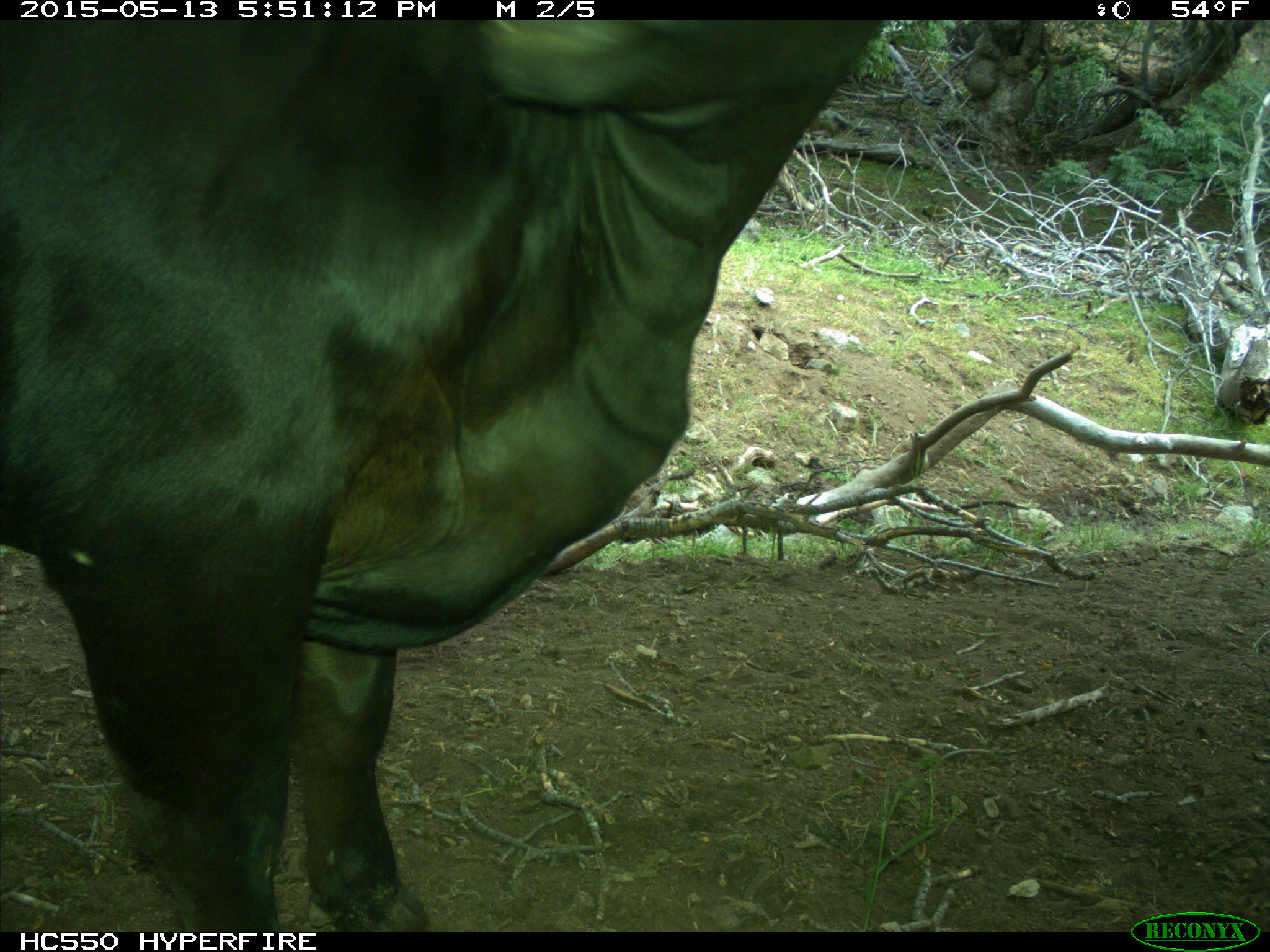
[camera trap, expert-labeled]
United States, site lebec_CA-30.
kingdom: Animalia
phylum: Chordata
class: Mammalia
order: Artiodactyla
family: Bovidae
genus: Bos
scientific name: Bos taurus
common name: domestic cow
Bos taurus (domestic cow).